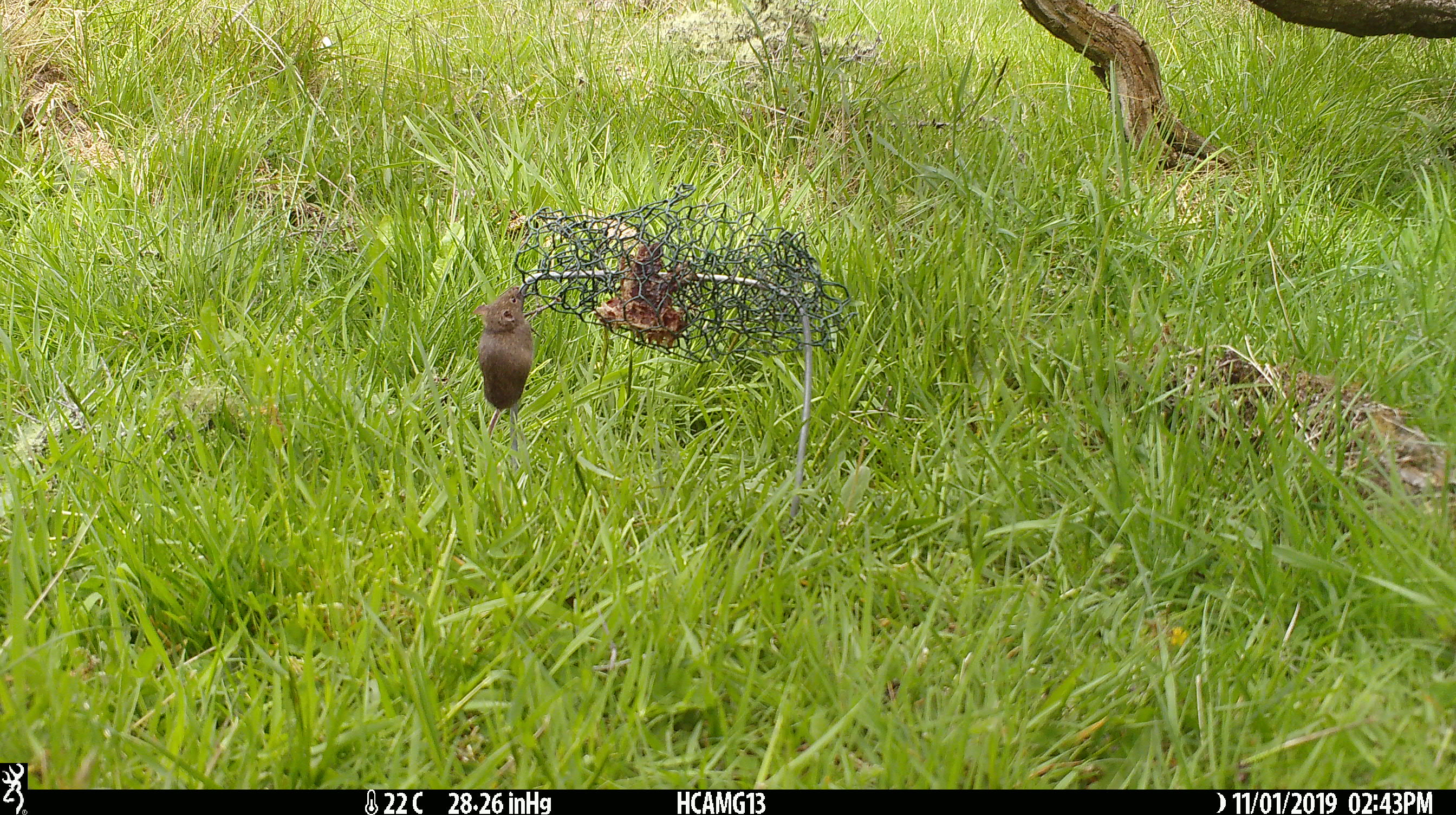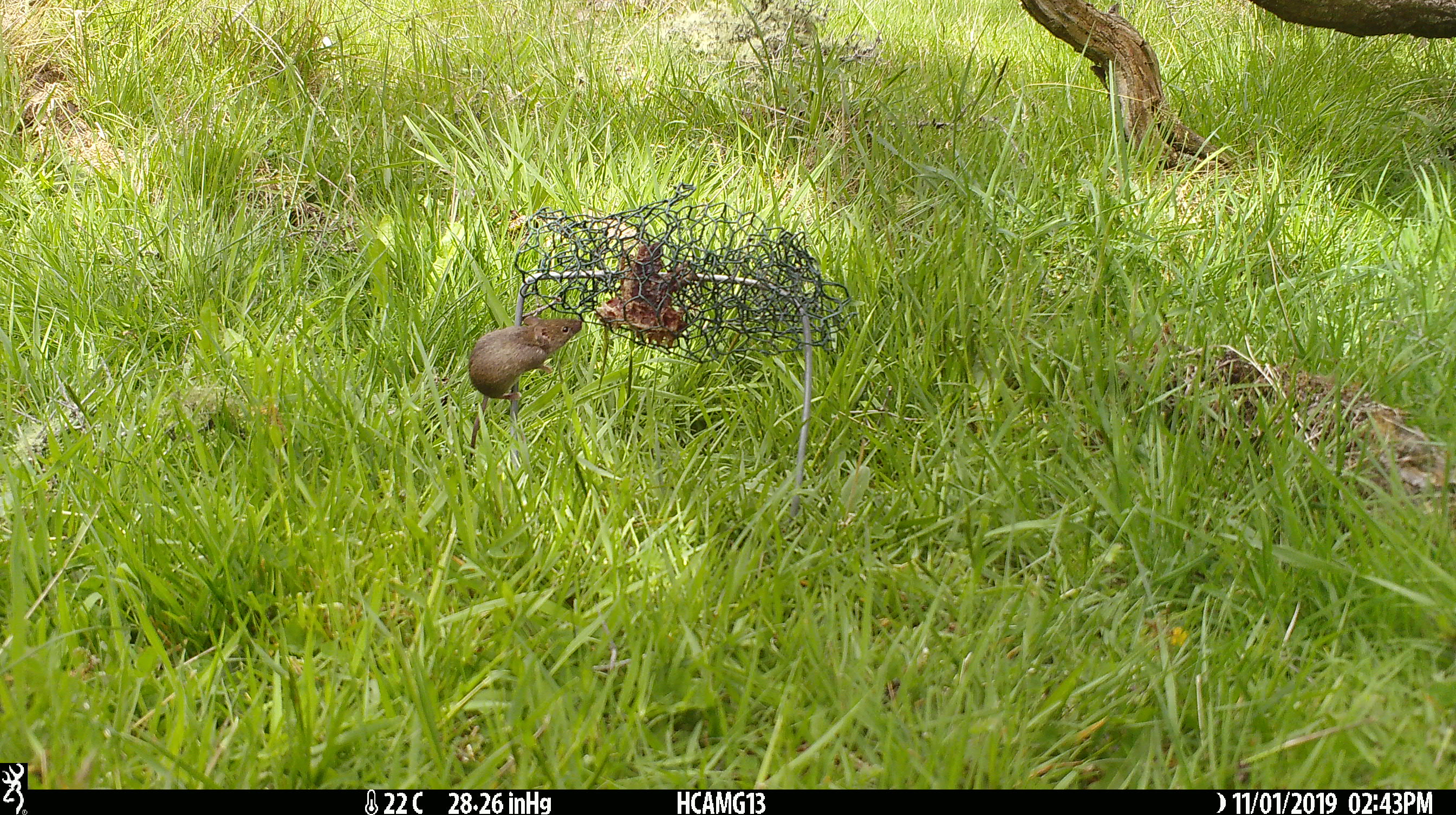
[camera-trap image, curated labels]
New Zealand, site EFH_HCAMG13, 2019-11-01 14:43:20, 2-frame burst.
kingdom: Animalia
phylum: Chordata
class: Mammalia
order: Rodentia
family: Muridae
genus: Mus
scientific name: Mus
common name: mouse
Mouse (Mus).